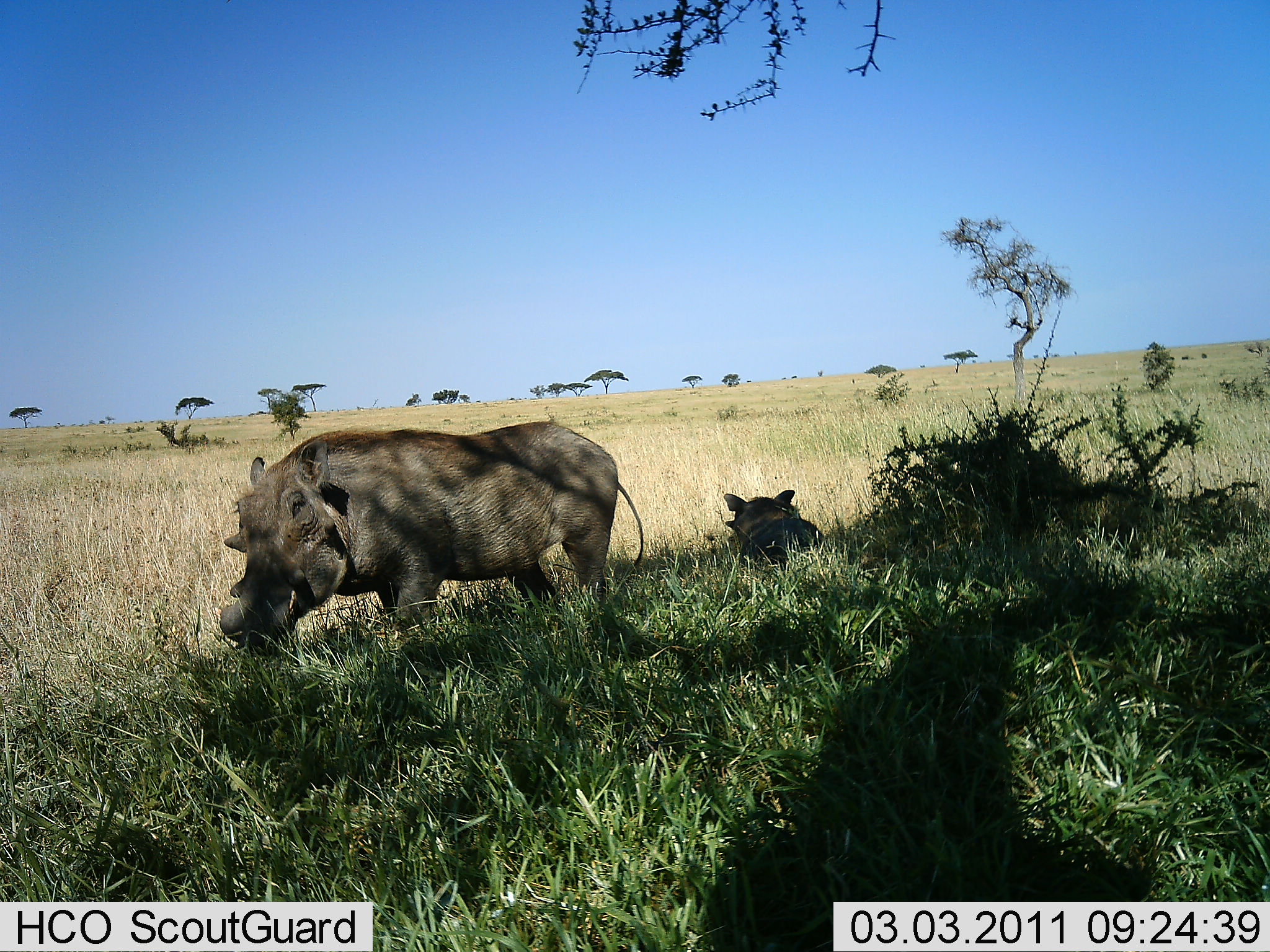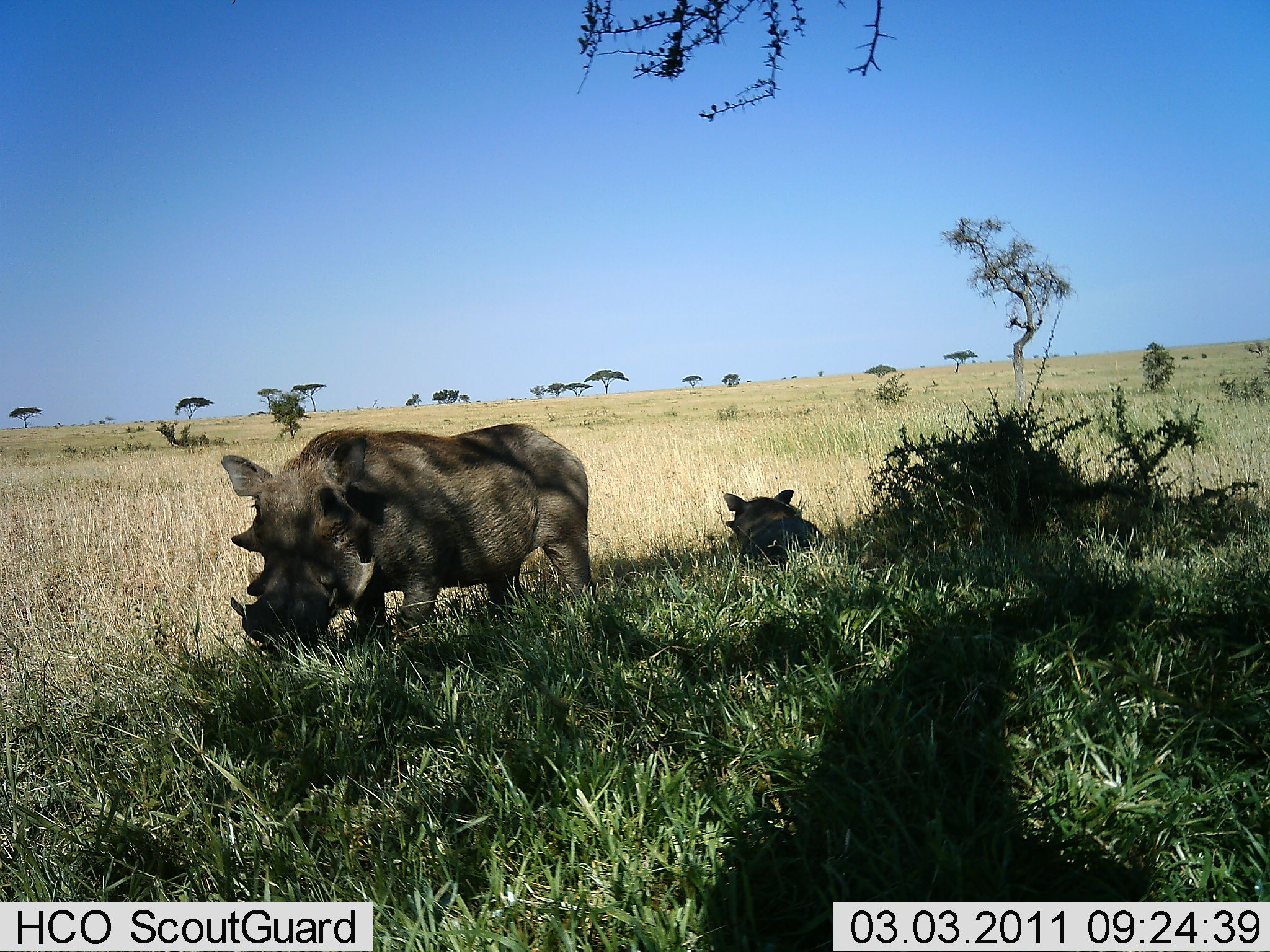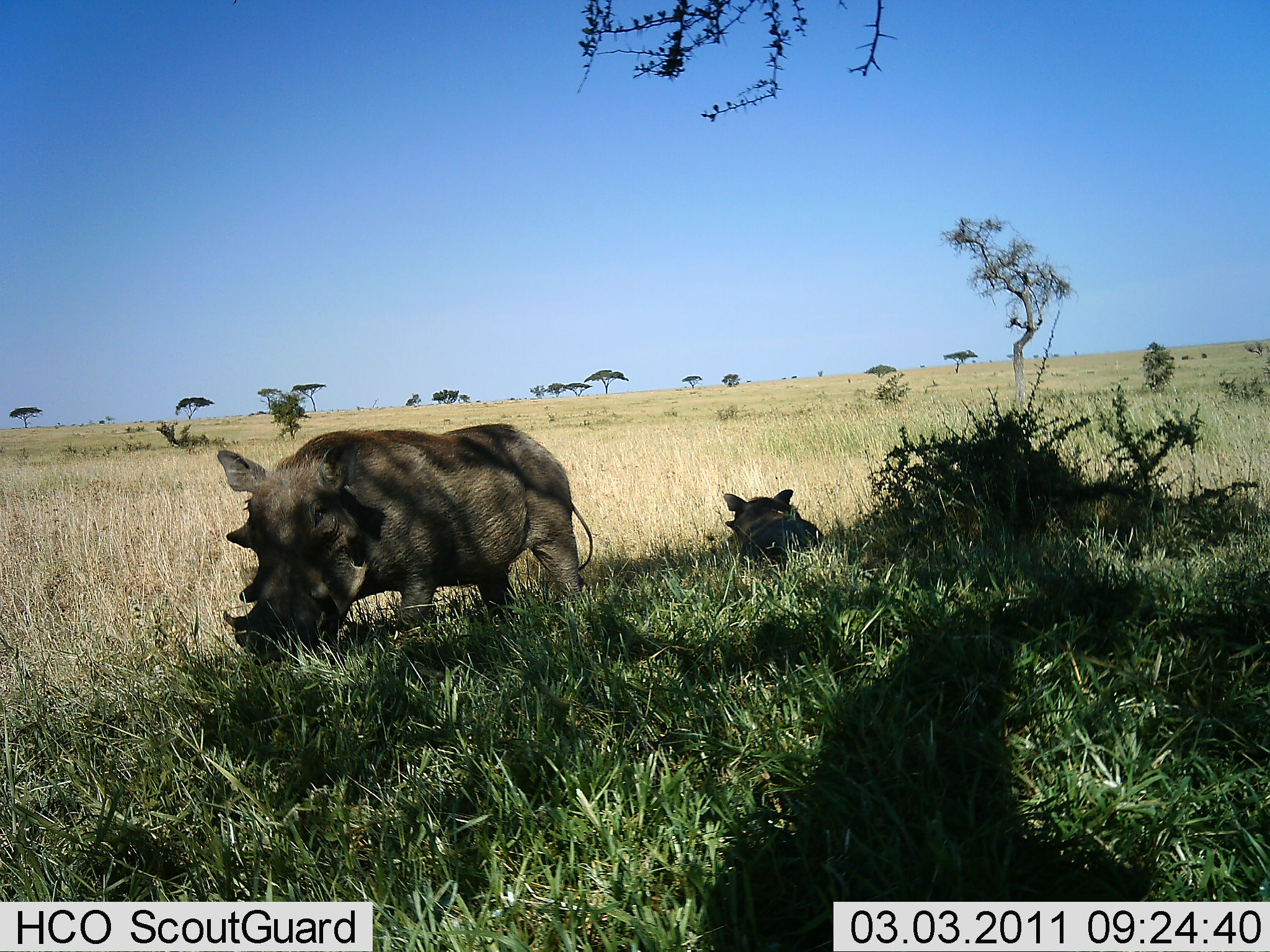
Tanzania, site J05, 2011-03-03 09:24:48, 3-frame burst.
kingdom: Animalia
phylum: Chordata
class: Mammalia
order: Artiodactyla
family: Suidae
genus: Phacochoerus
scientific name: Phacochoerus africanus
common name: warthog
Warthog (Phacochoerus africanus), count 2. Behavior (volunteer vote fractions): standing 73%, resting 82%, moving 0%, interacting 0%. Young present (vote fraction): 18%. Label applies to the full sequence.